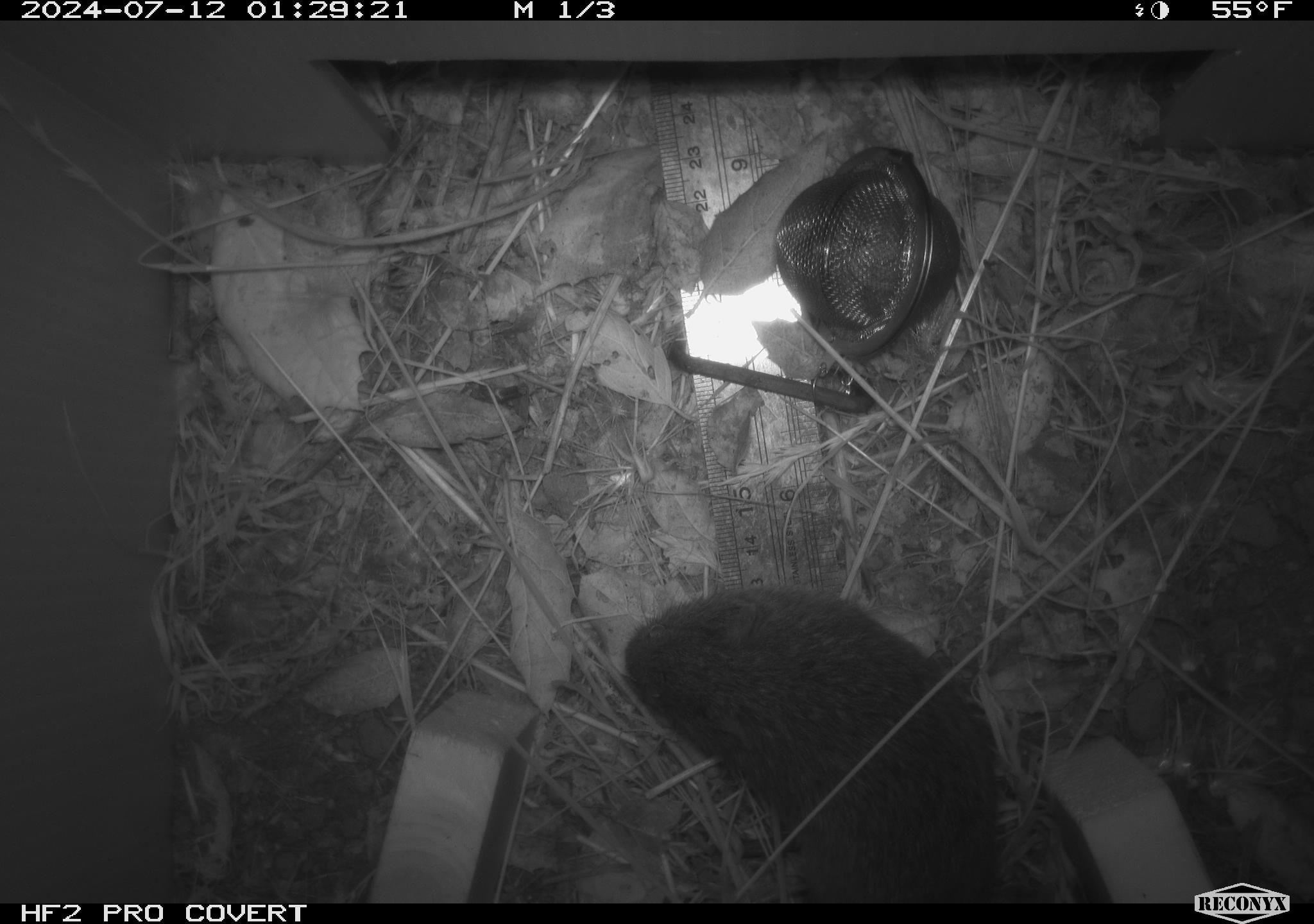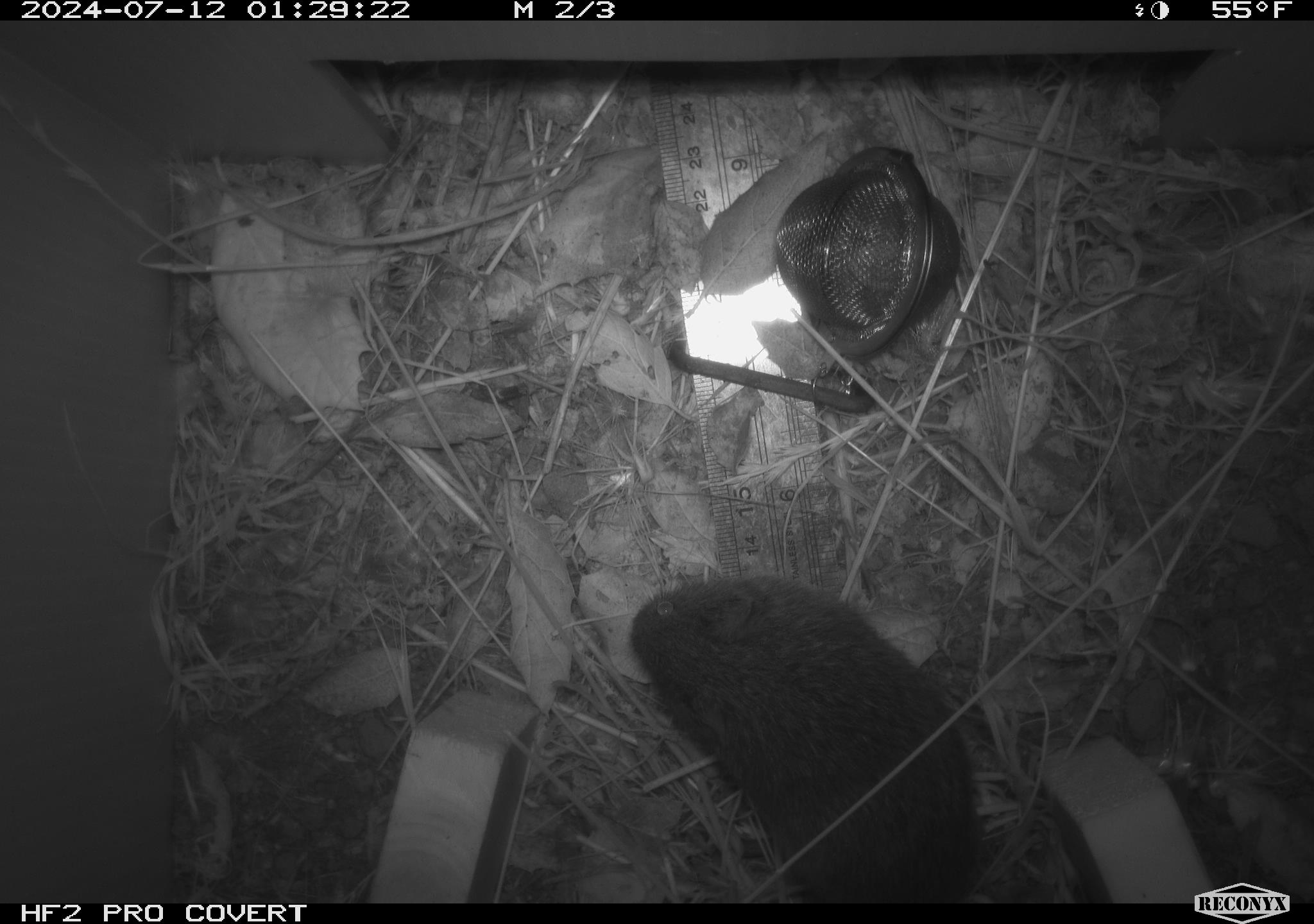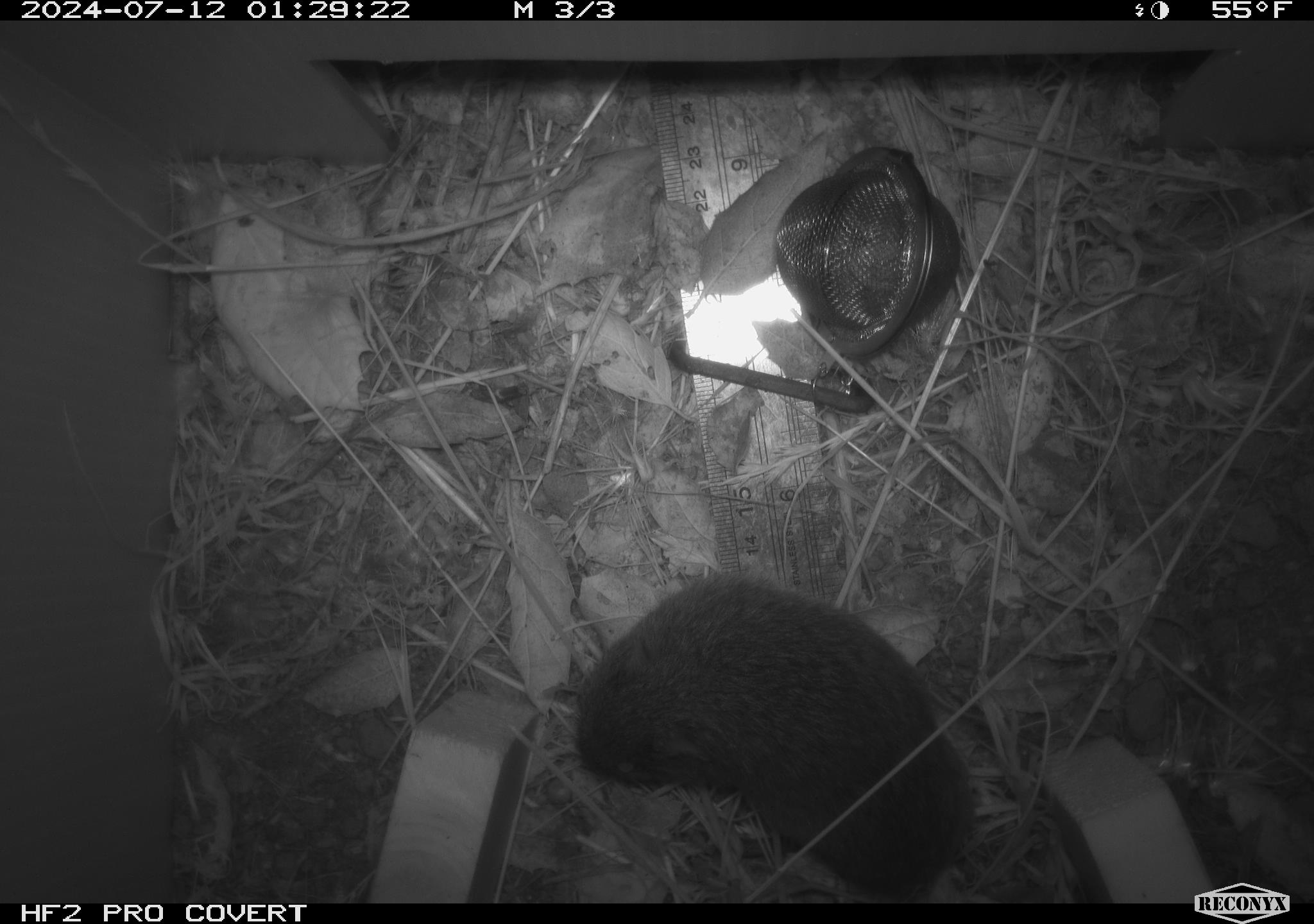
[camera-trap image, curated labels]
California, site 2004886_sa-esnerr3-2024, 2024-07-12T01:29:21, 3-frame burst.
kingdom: Animalia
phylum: Chordata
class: Mammalia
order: Rodentia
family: Cricetidae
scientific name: Cricetidae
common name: hamsters, voles, lemmings, and allies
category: cricetidae family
Cricetidae family (hamsters, voles, lemmings, and allies) (Cricetidae).